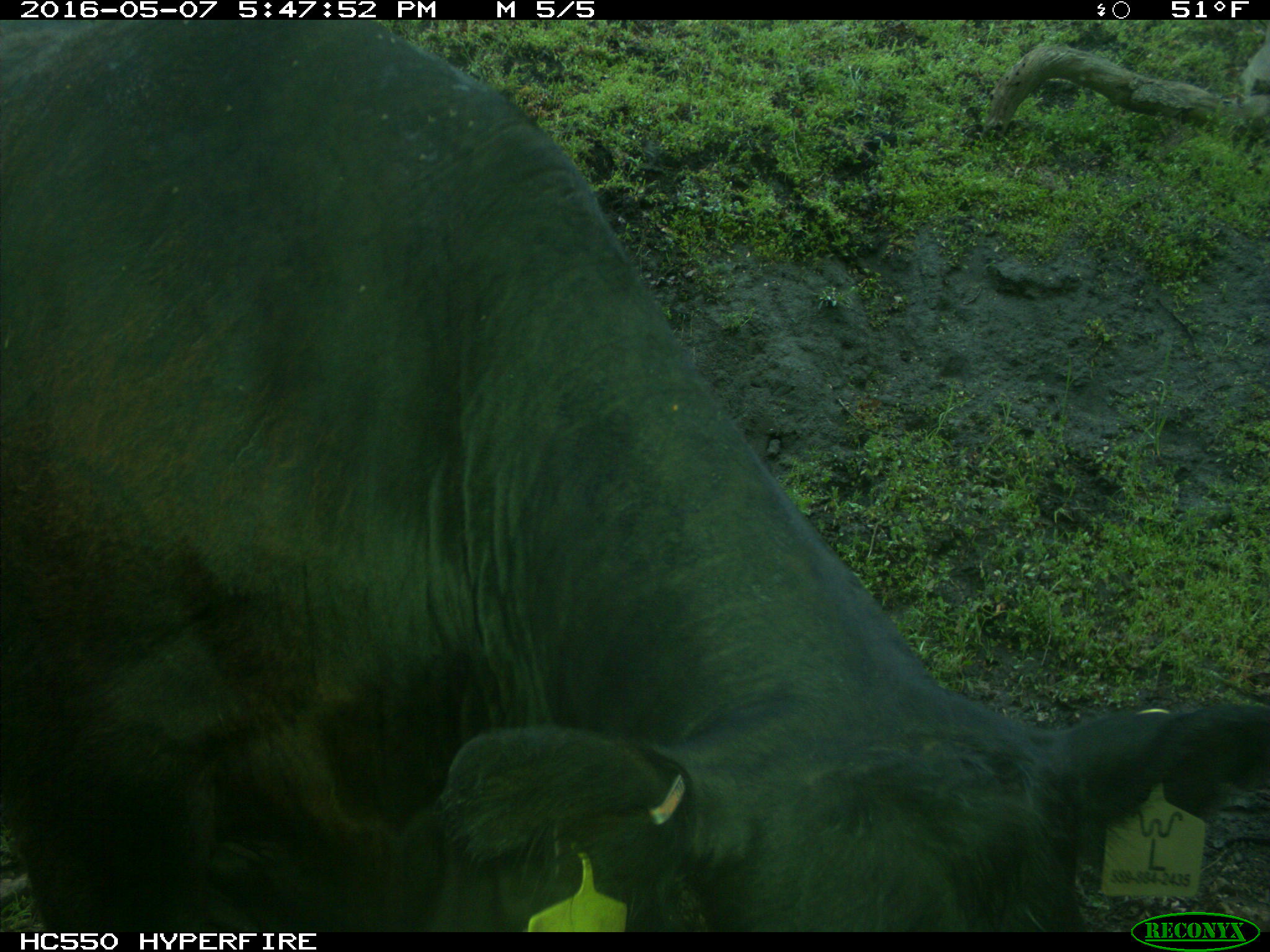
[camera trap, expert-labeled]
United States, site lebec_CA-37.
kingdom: Animalia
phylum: Chordata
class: Mammalia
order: Artiodactyla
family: Bovidae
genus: Bos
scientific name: Bos taurus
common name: domestic cow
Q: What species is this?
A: Bos taurus (domestic cow).